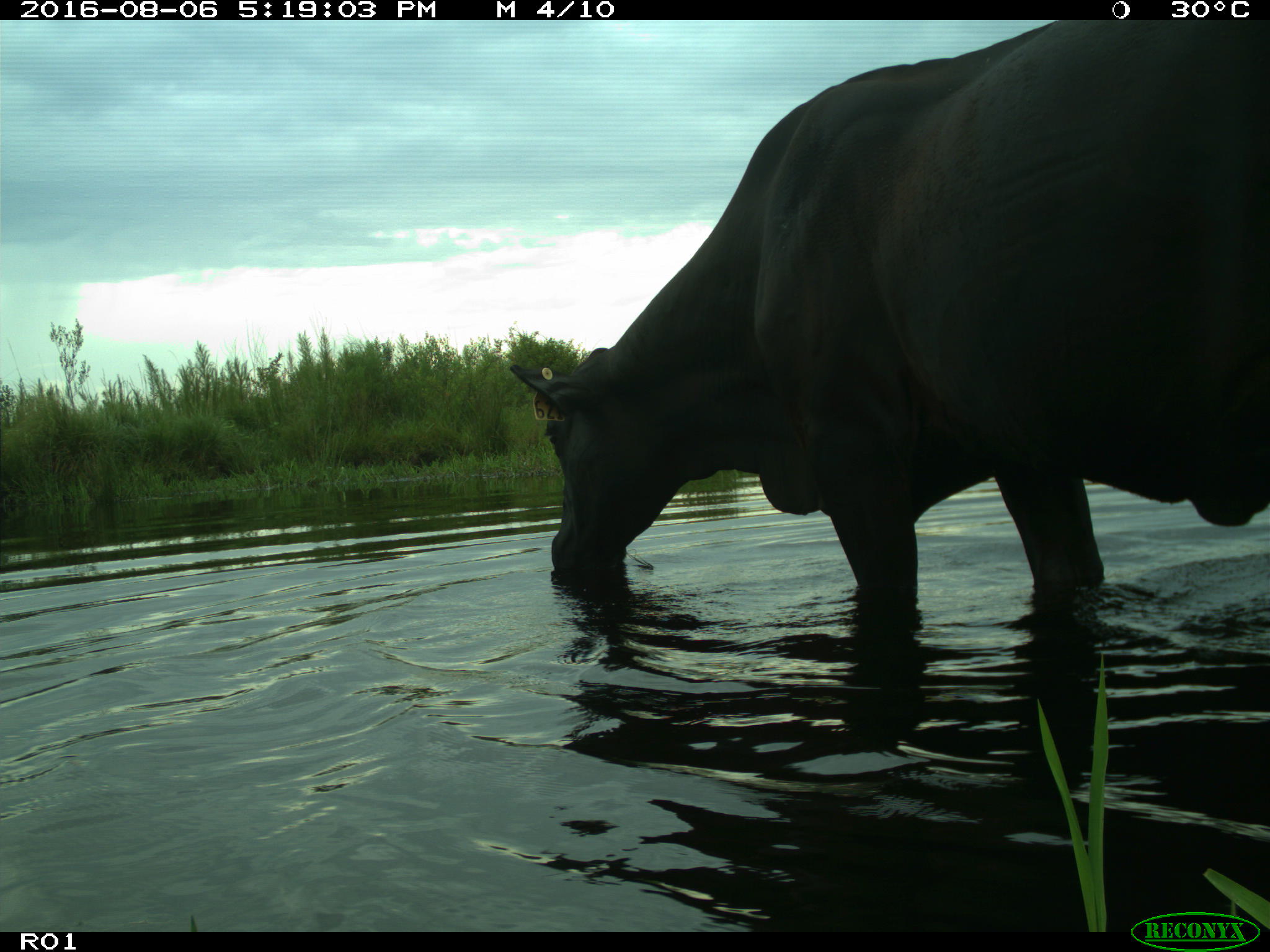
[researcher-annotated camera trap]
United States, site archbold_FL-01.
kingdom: Animalia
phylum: Chordata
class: Mammalia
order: Artiodactyla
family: Bovidae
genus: Bos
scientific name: Bos taurus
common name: domestic cow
Bos taurus (domestic cow).